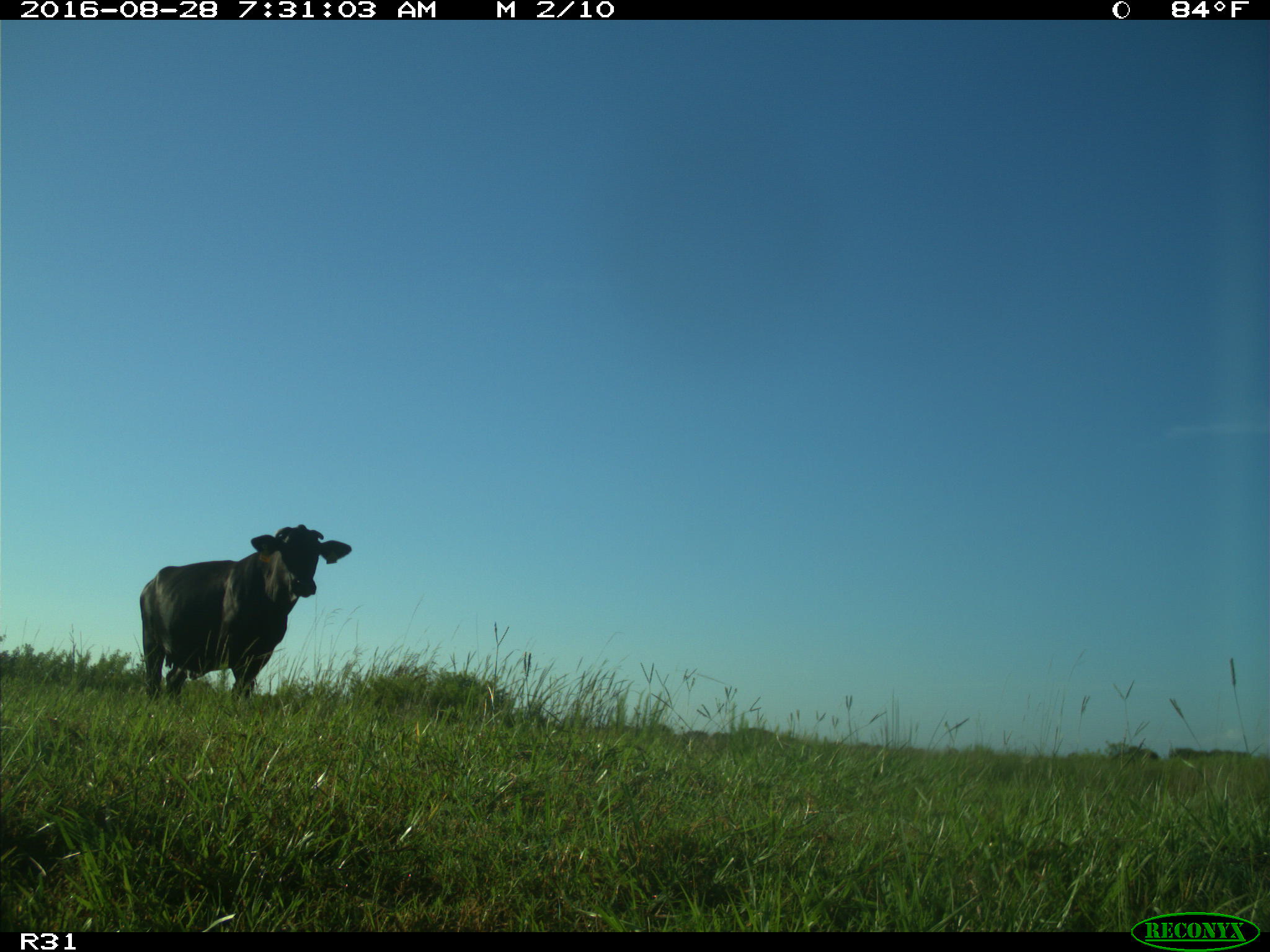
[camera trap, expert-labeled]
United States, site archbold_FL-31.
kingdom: Animalia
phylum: Chordata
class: Mammalia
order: Artiodactyla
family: Bovidae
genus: Bos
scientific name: Bos taurus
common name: domestic cow